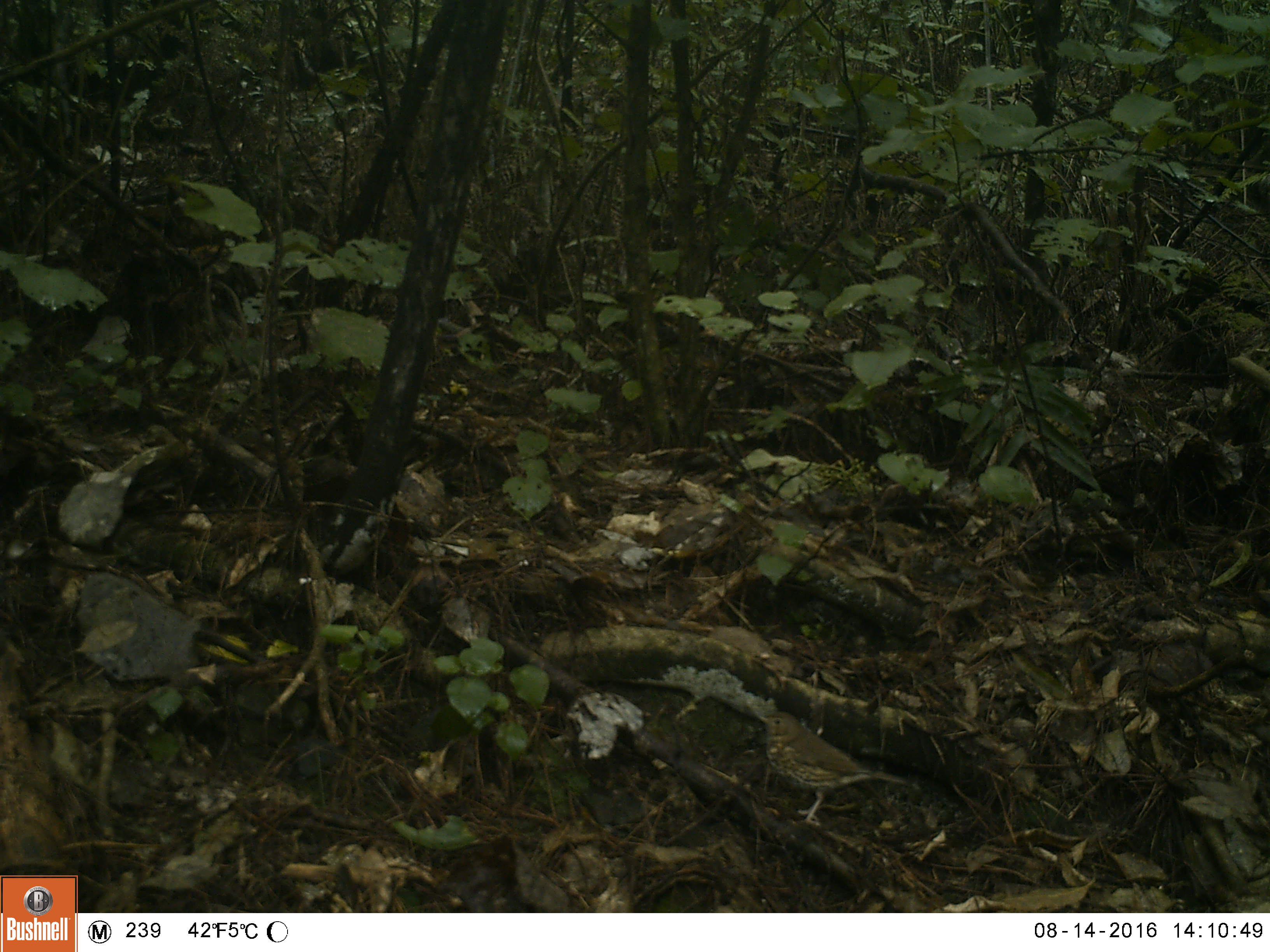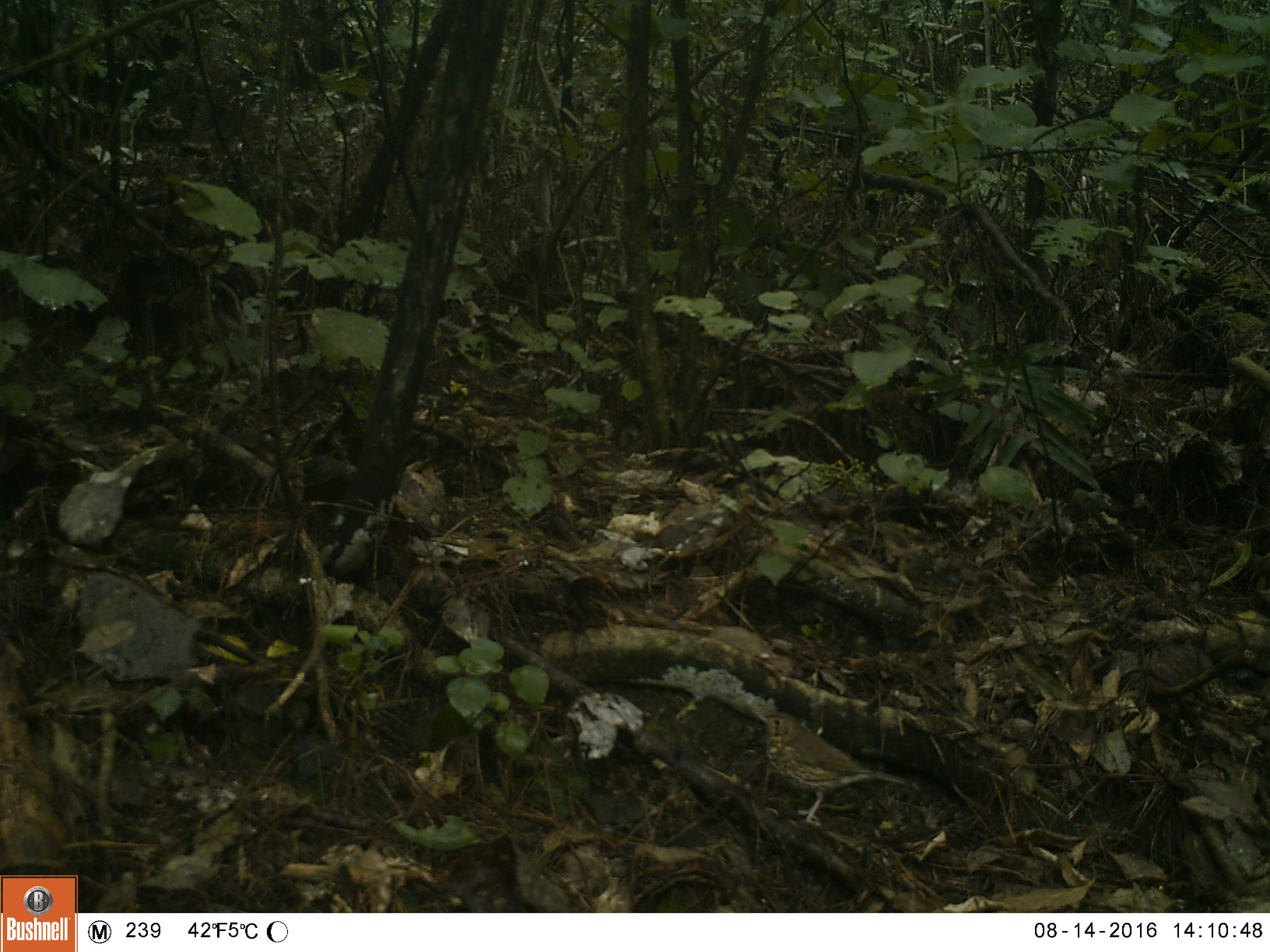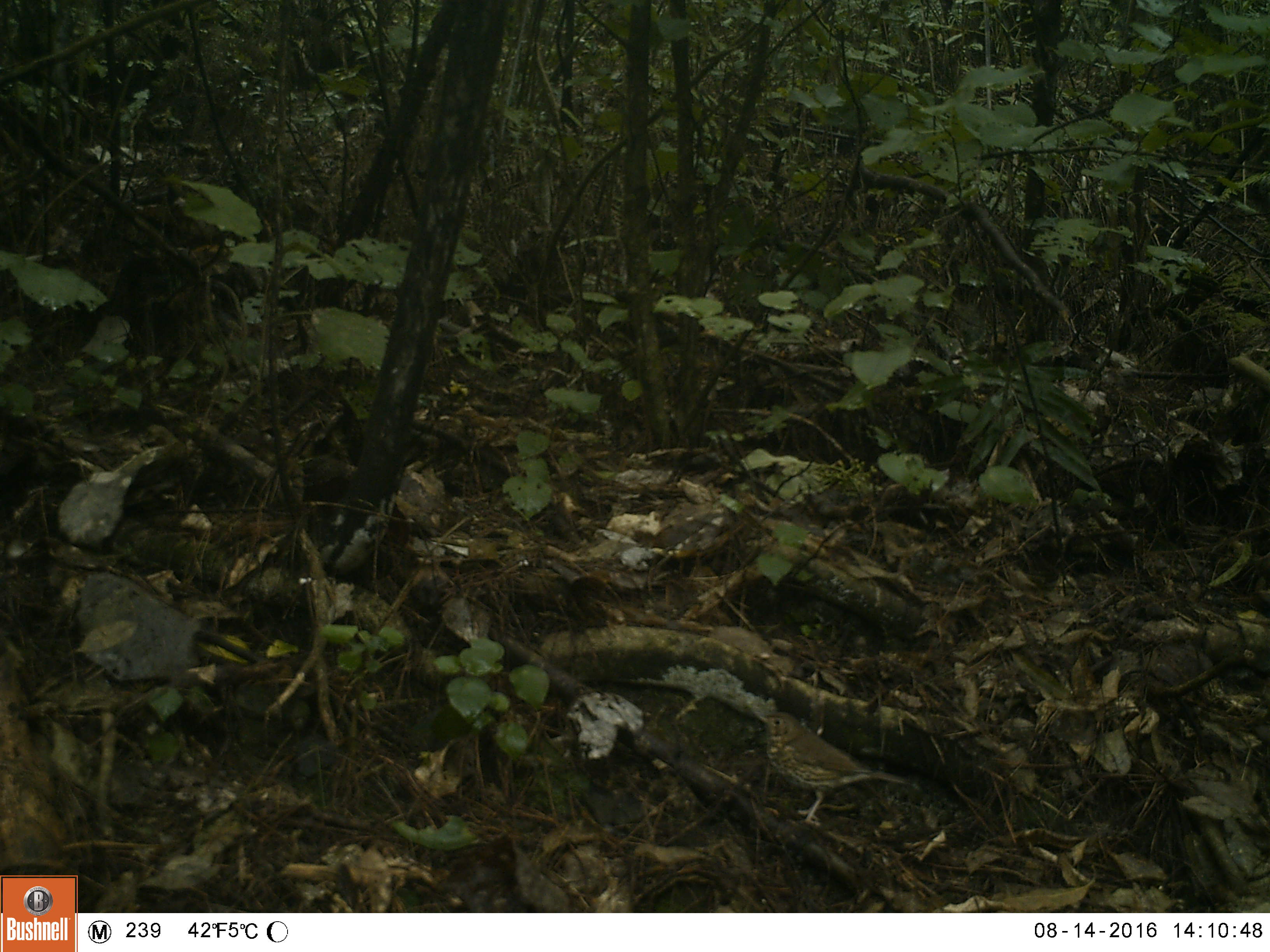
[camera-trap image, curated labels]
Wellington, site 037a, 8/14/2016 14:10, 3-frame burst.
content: unidentified animal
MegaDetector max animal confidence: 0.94